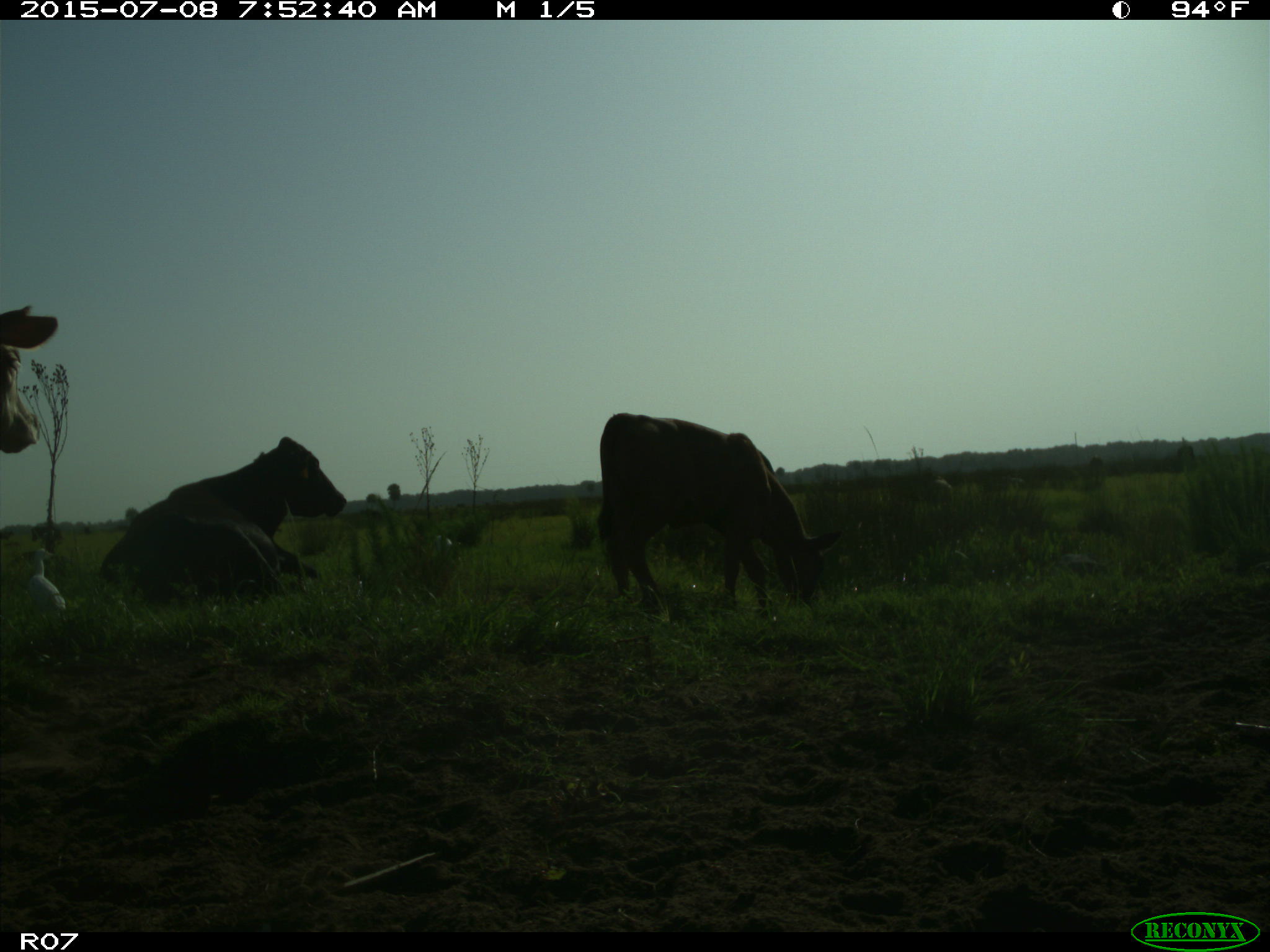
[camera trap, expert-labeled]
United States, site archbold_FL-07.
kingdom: Animalia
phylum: Chordata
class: Mammalia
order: Artiodactyla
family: Bovidae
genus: Bos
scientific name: Bos taurus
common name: domestic cow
Bos taurus (domestic cow).